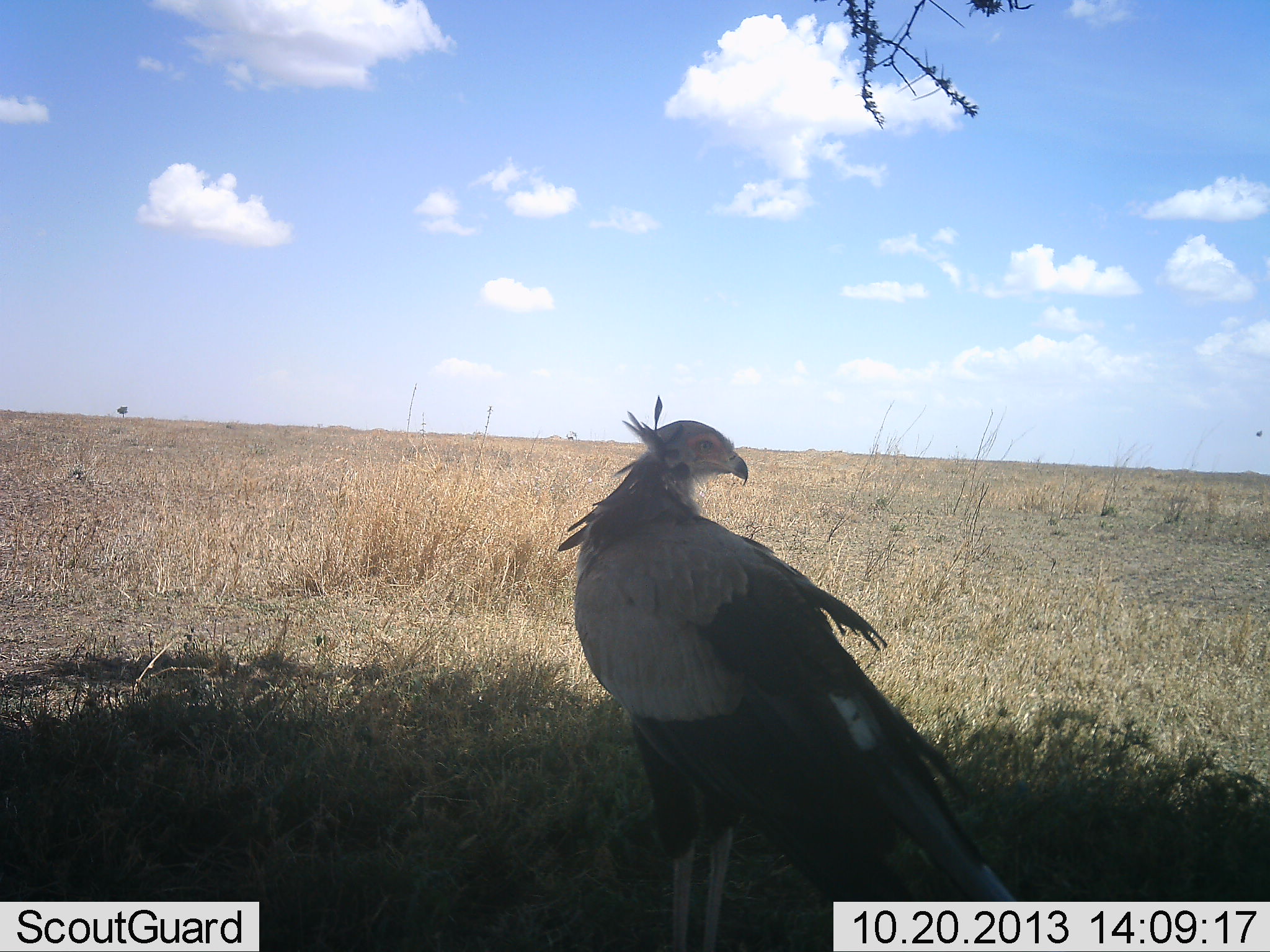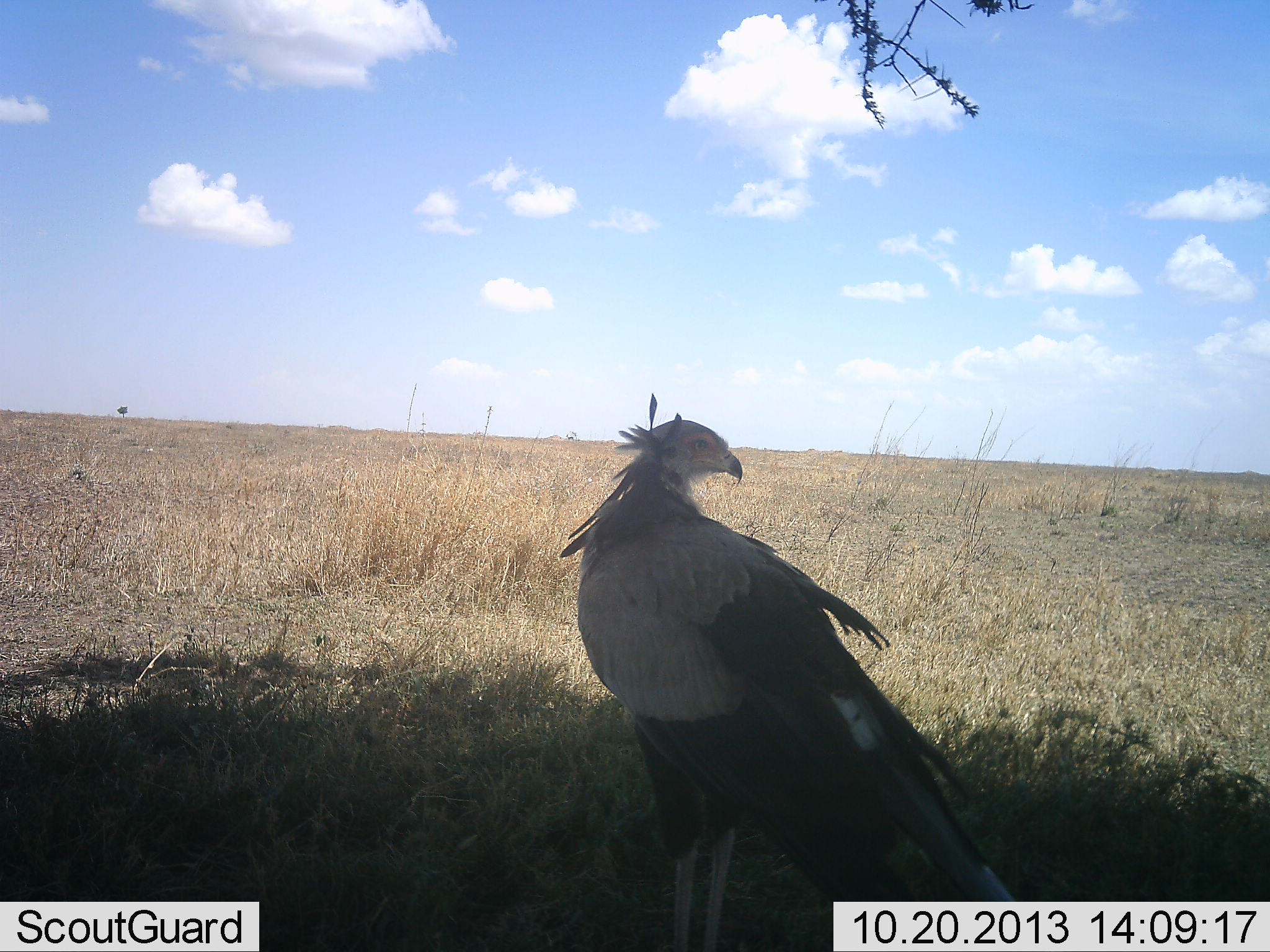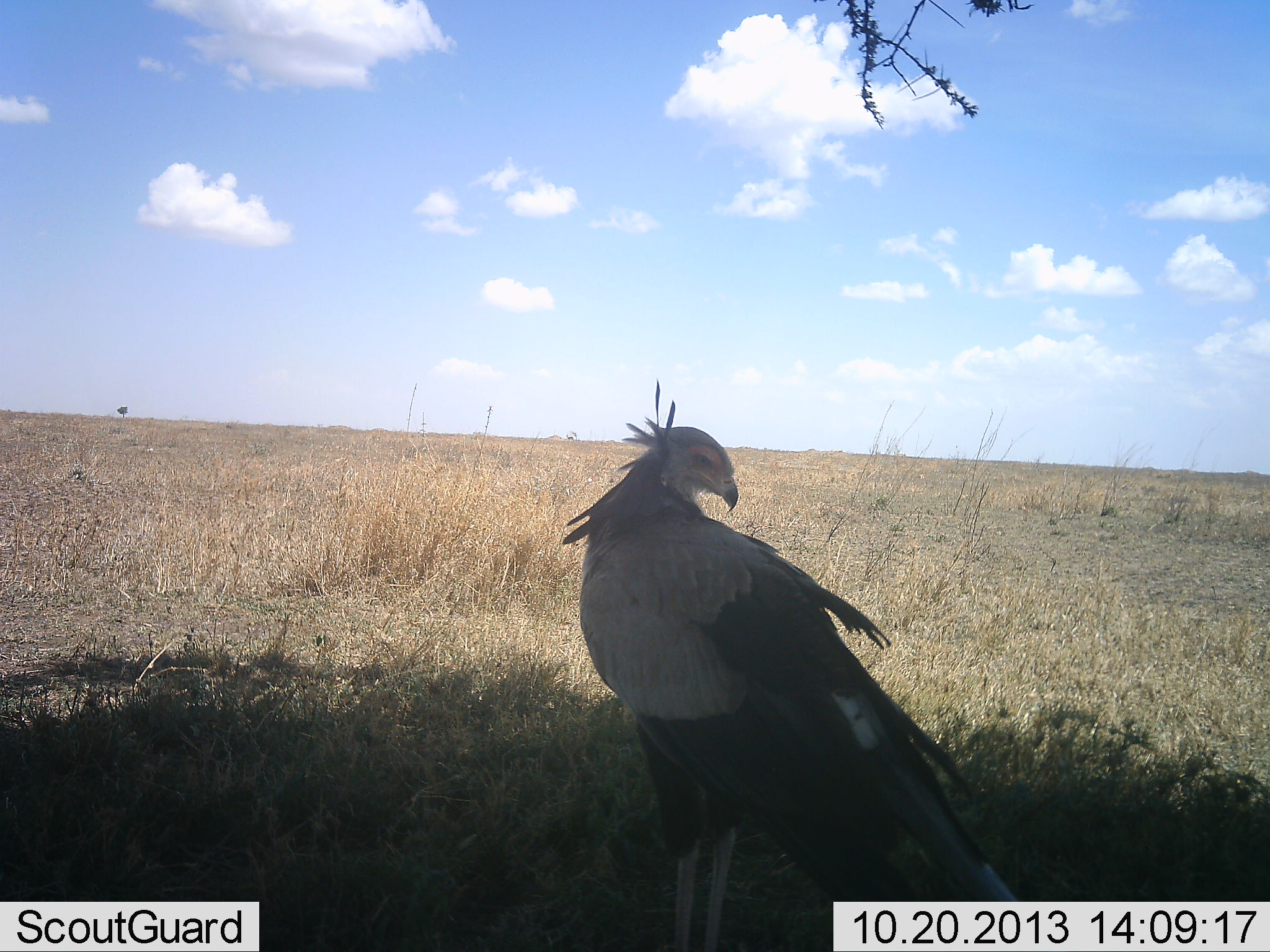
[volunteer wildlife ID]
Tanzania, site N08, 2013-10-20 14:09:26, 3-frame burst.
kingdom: Animalia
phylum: Chordata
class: Aves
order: Accipitriformes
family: Sagittariidae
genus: Sagittarius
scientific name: Sagittarius serpentarius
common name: secretary bird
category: secretarybird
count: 1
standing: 100%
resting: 0%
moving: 0%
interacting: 0%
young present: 0%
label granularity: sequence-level